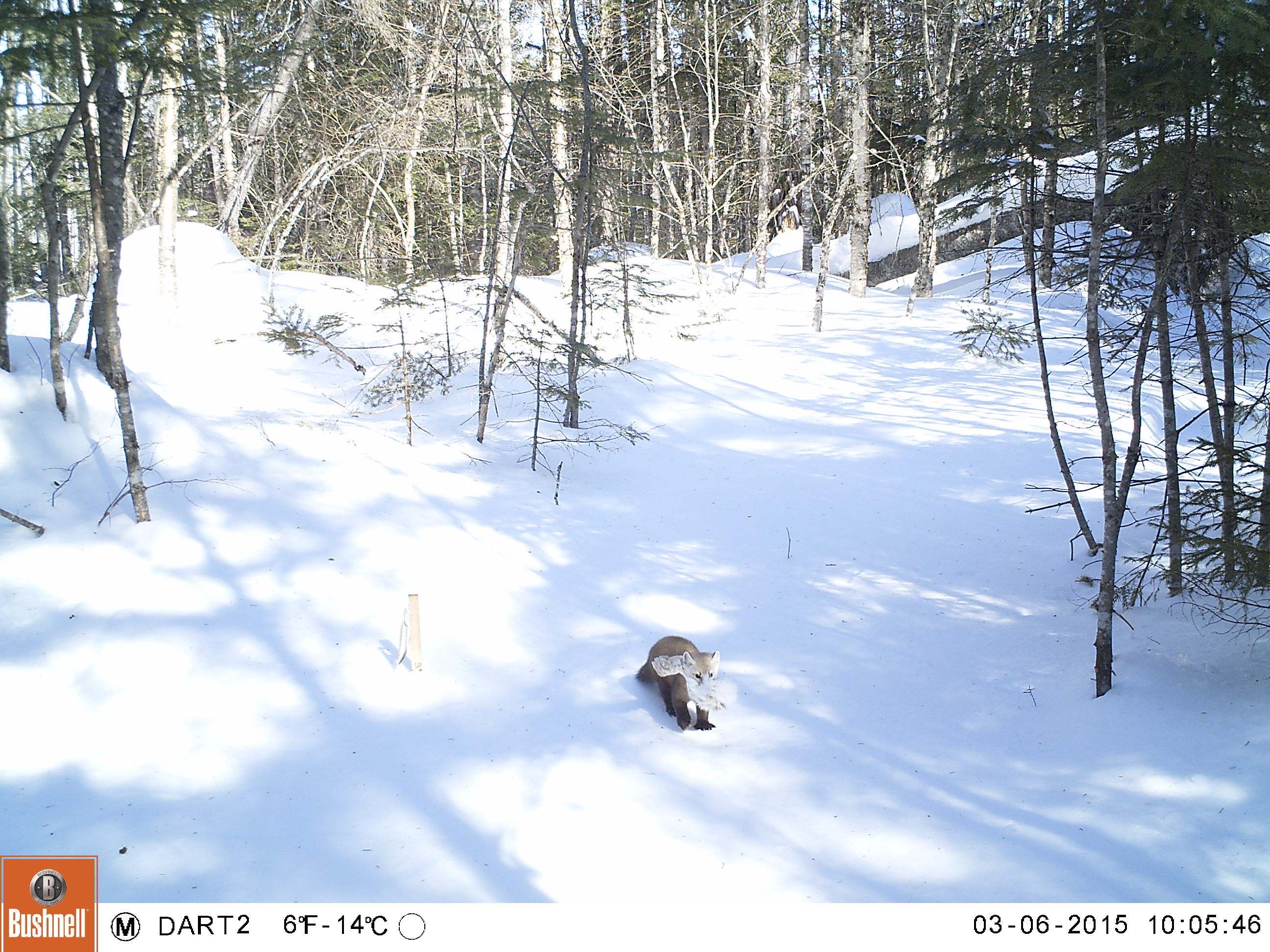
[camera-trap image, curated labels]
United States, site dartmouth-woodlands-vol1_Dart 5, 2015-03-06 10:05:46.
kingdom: Animalia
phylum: Chordata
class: Mammalia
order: Carnivora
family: Mustelidae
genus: Martes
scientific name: Martes americana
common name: american marten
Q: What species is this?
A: American marten (Martes americana).